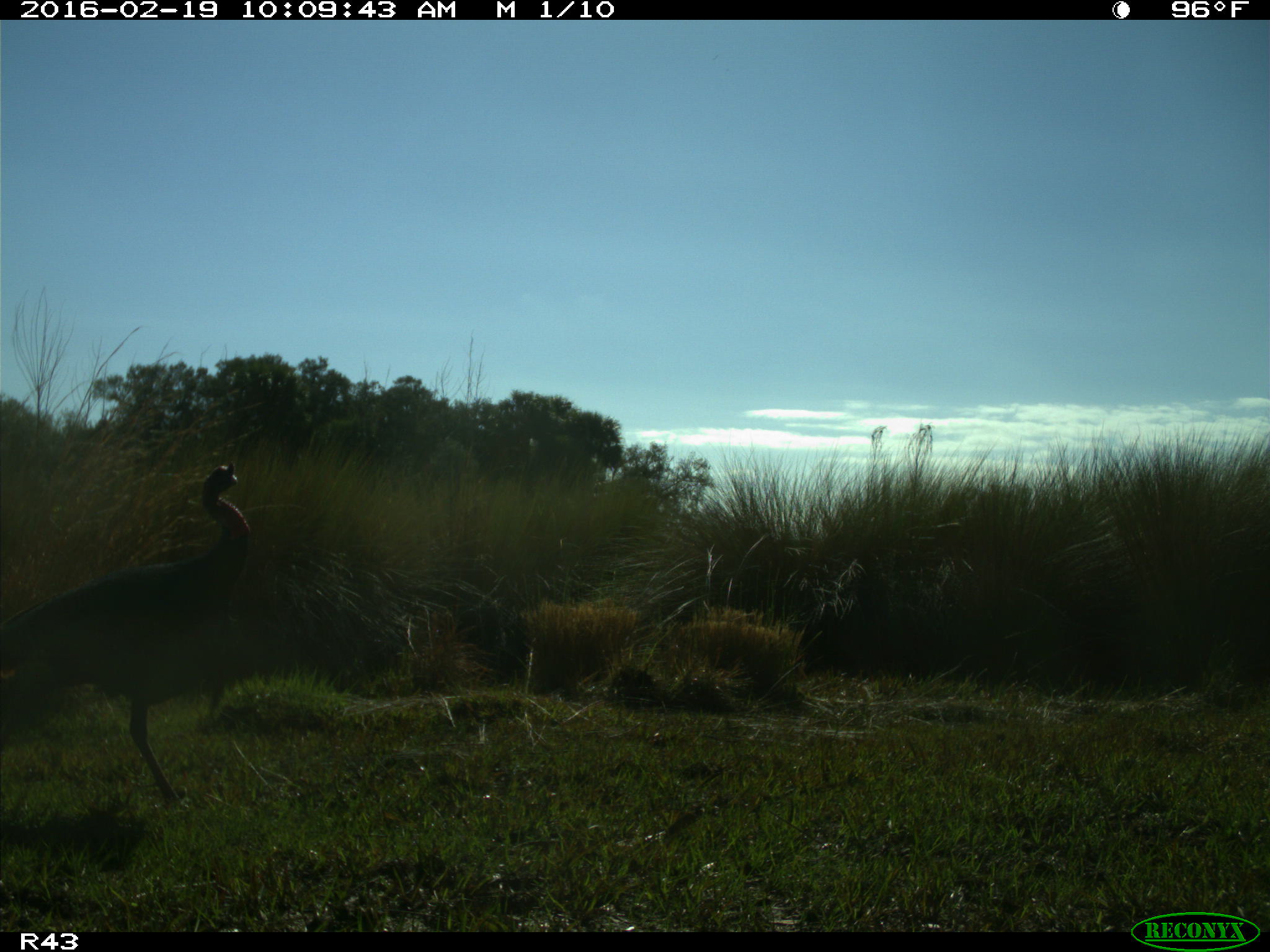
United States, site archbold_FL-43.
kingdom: Animalia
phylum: Chordata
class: Aves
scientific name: Aves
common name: birds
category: unidentified bird